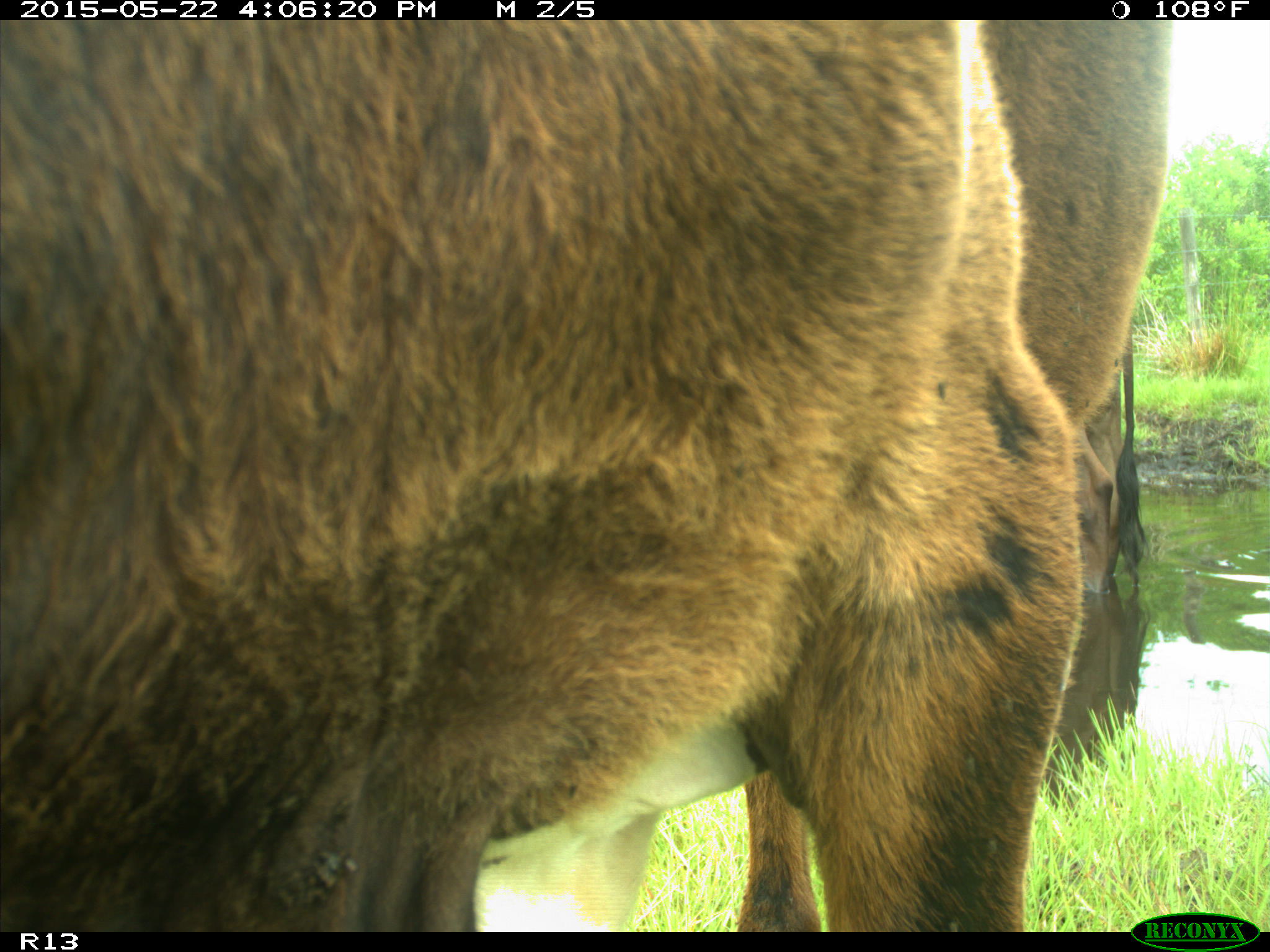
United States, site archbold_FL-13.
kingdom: Animalia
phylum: Chordata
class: Mammalia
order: Artiodactyla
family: Bovidae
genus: Bos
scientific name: Bos taurus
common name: domestic cow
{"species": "Bos taurus (domestic cow)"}